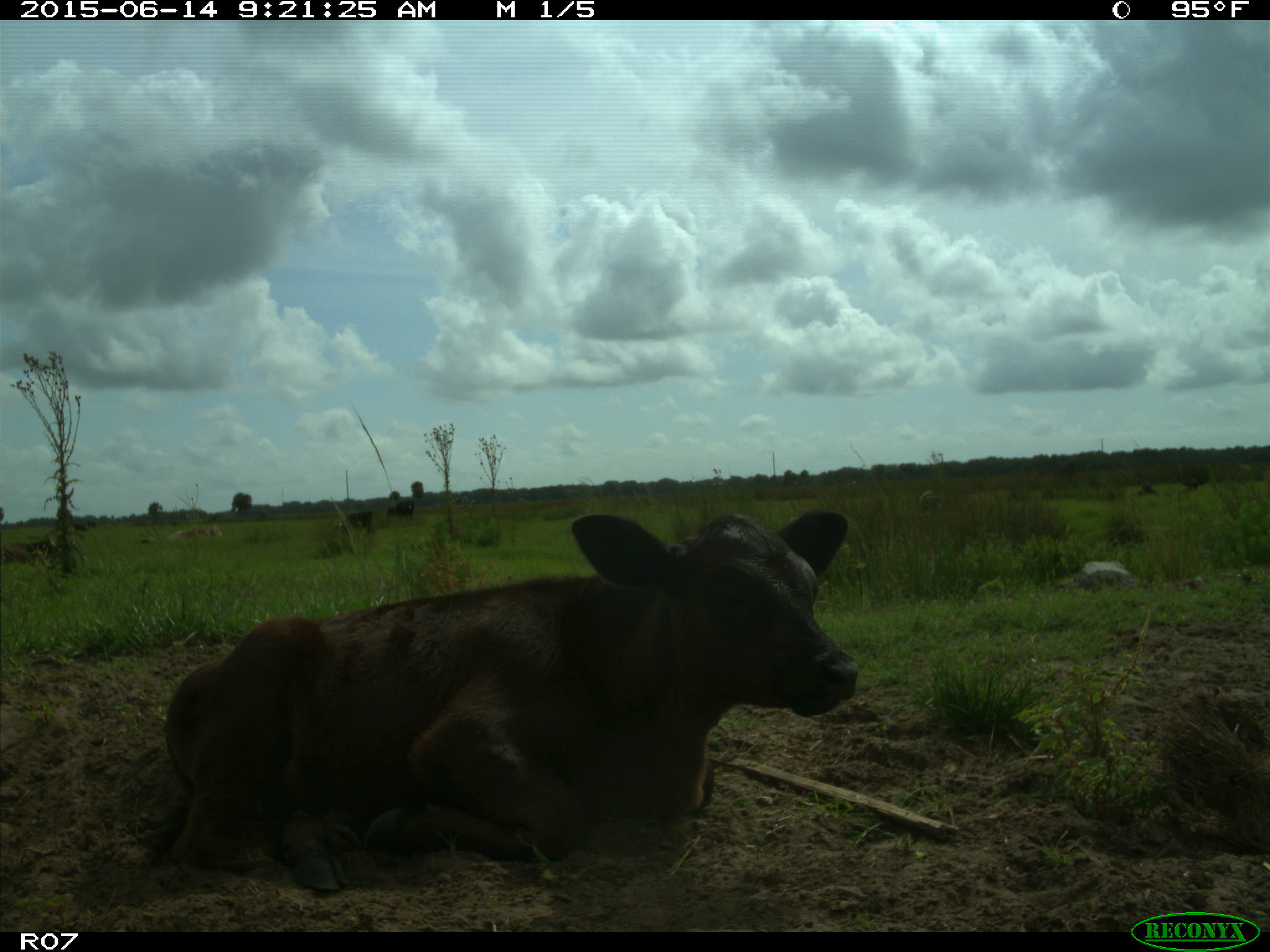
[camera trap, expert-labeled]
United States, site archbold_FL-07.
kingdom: Animalia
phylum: Chordata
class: Mammalia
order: Artiodactyla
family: Bovidae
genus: Bos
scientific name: Bos taurus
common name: domestic cow